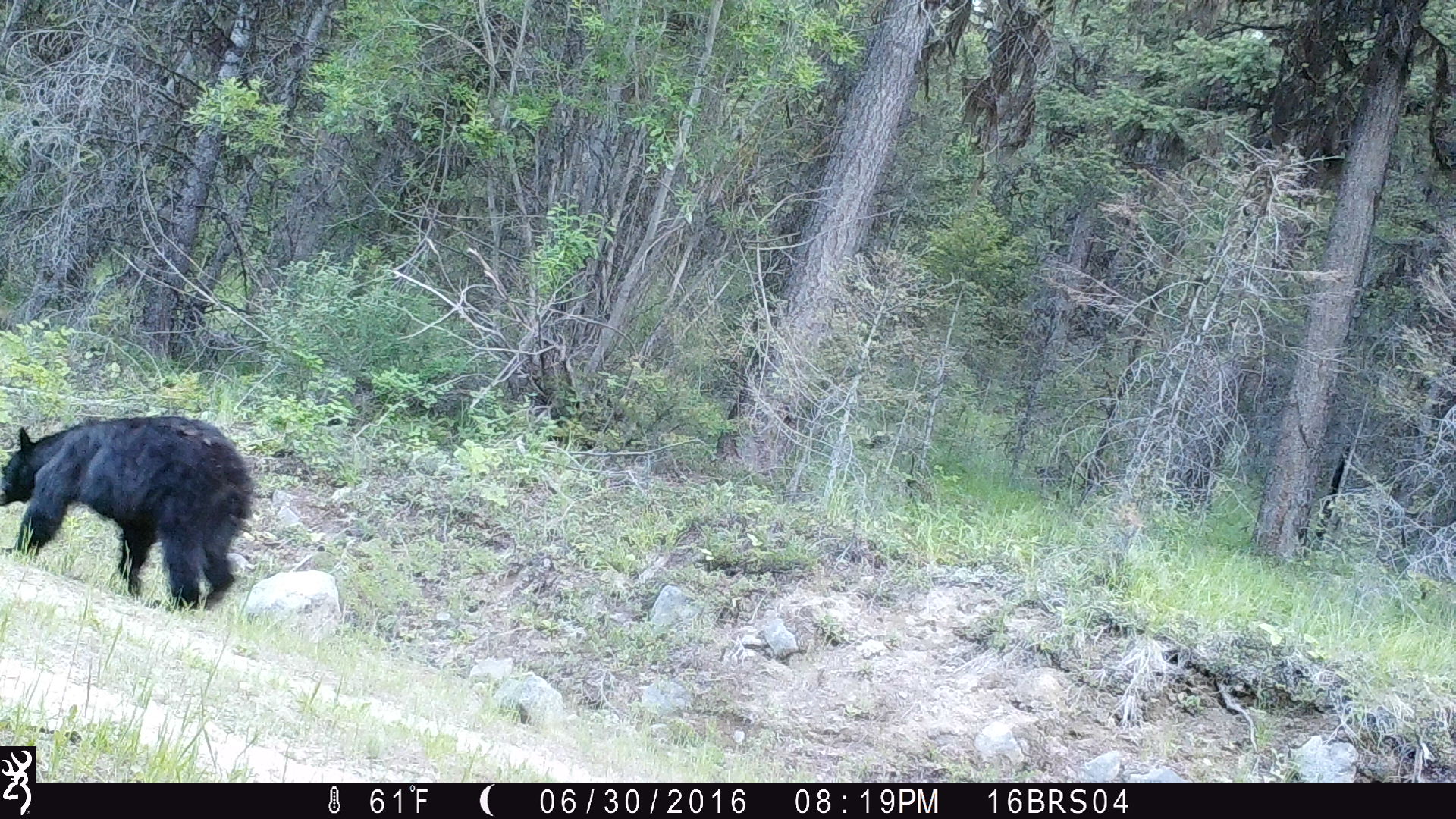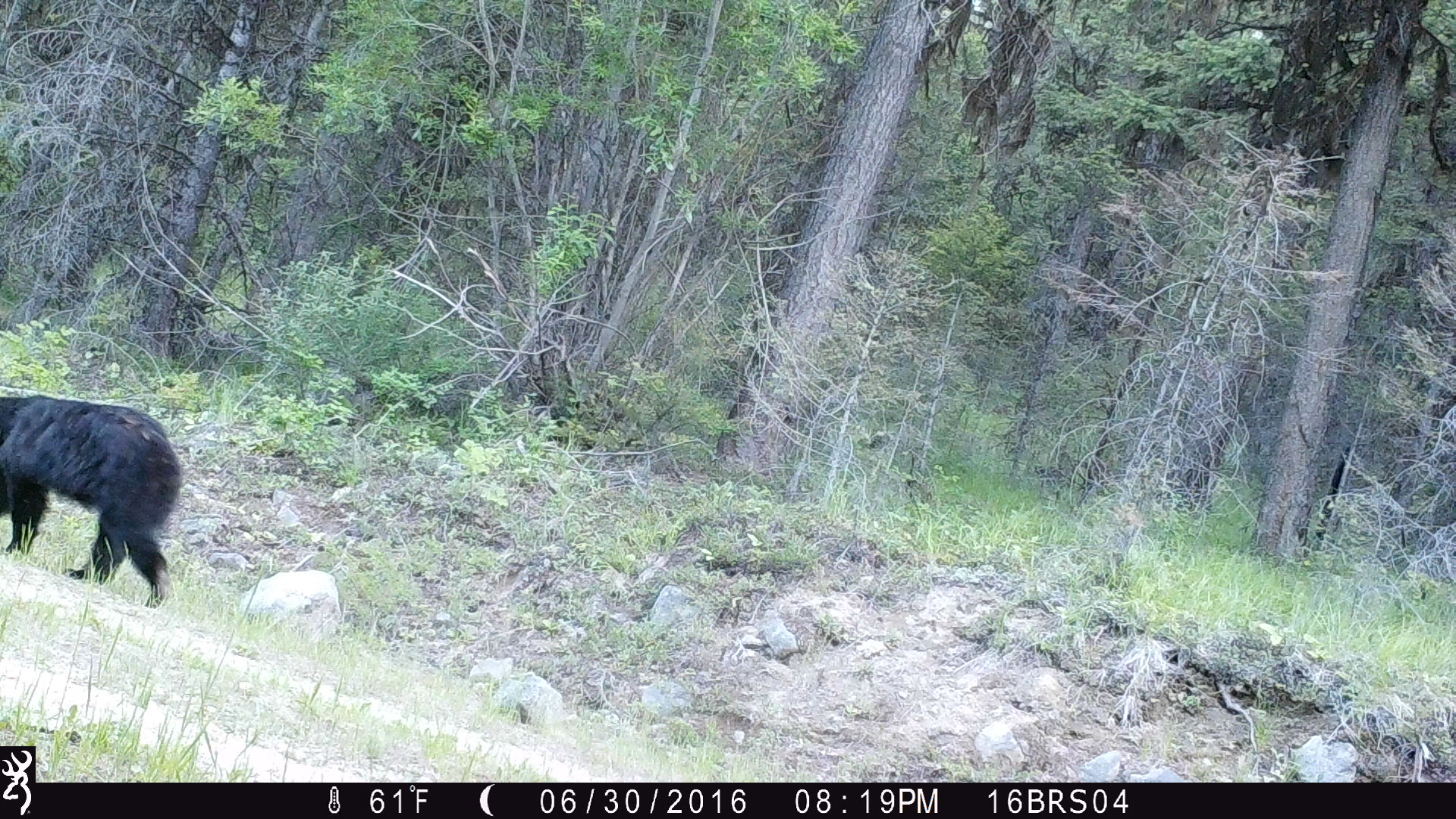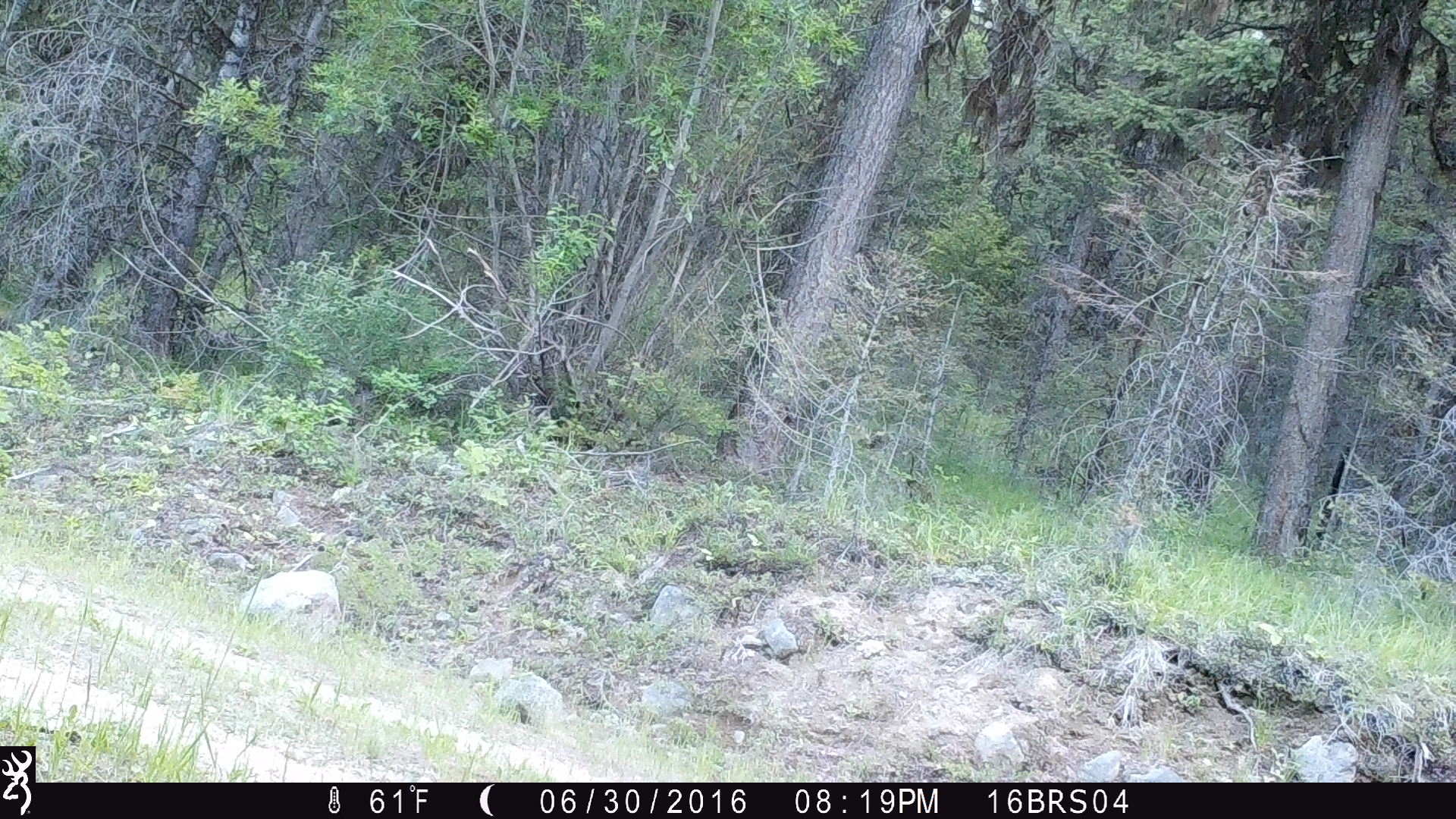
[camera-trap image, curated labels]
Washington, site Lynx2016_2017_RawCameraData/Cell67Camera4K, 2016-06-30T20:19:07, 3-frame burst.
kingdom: Animalia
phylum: Chordata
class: Mammalia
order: Carnivora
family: Ursidae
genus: Ursus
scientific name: Ursus americanus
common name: american black bear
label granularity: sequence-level